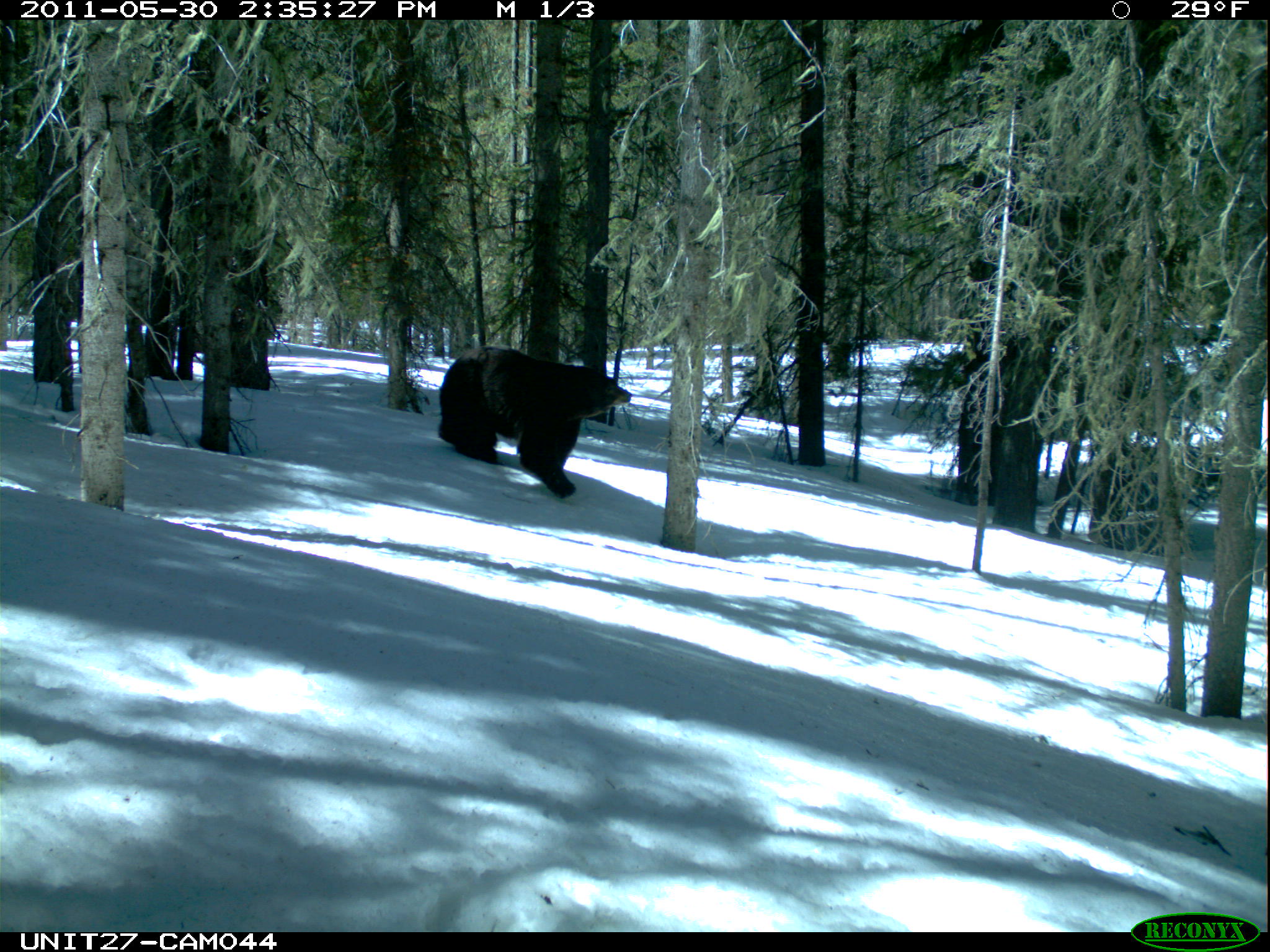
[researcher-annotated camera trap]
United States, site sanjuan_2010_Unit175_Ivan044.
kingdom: Animalia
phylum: Chordata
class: Mammalia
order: Carnivora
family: Ursidae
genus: Ursus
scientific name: Ursus americanus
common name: american black bear